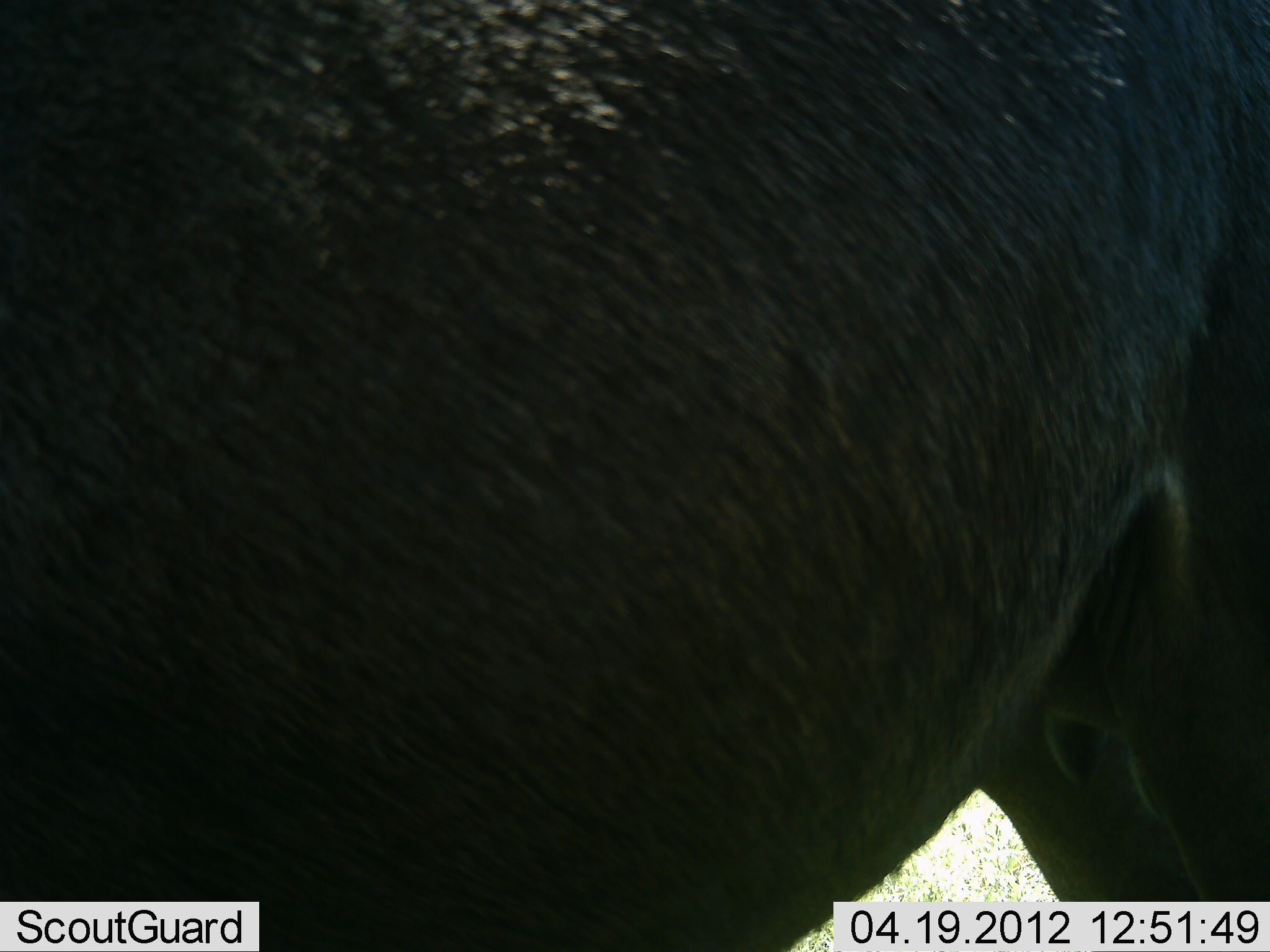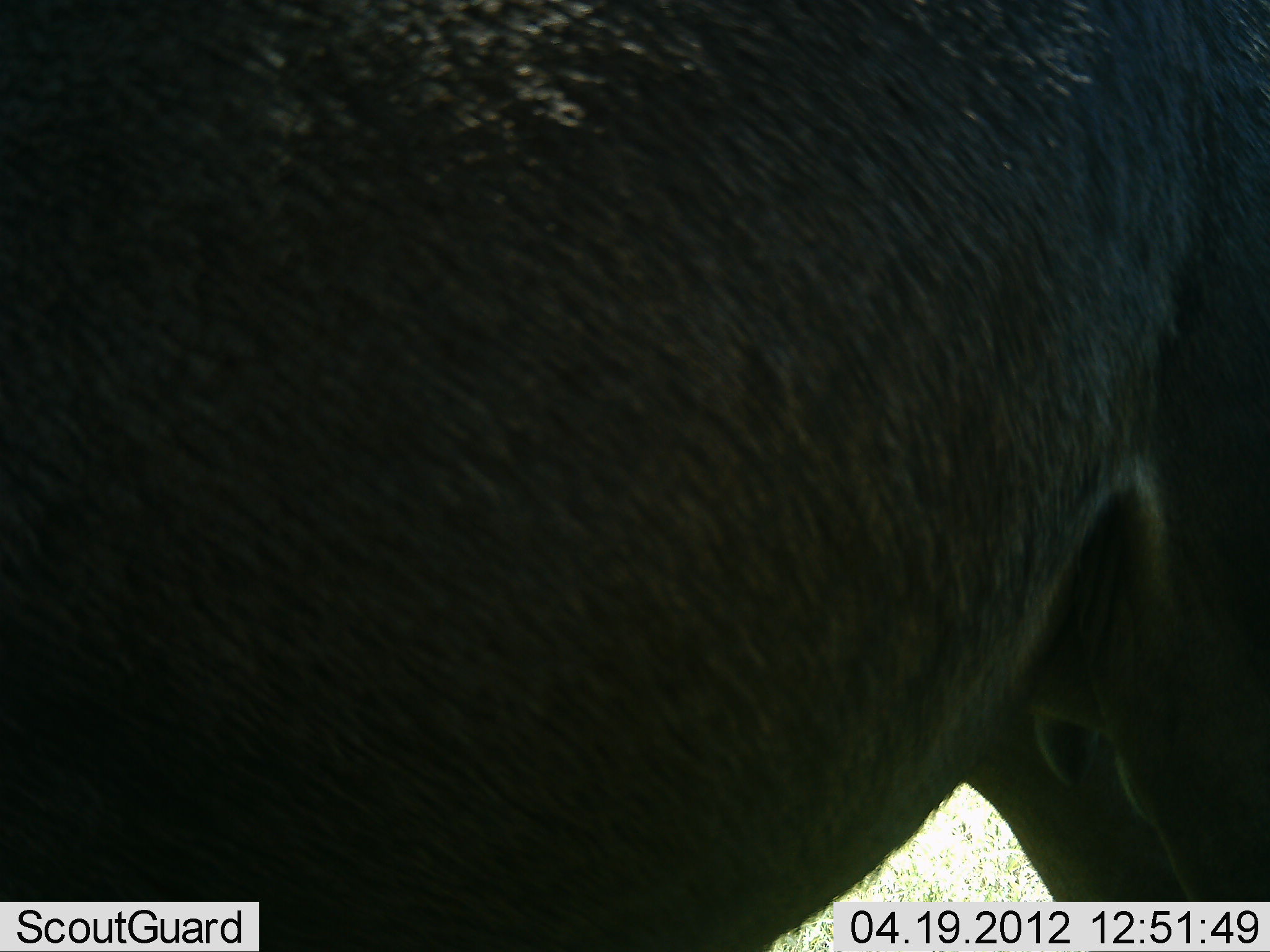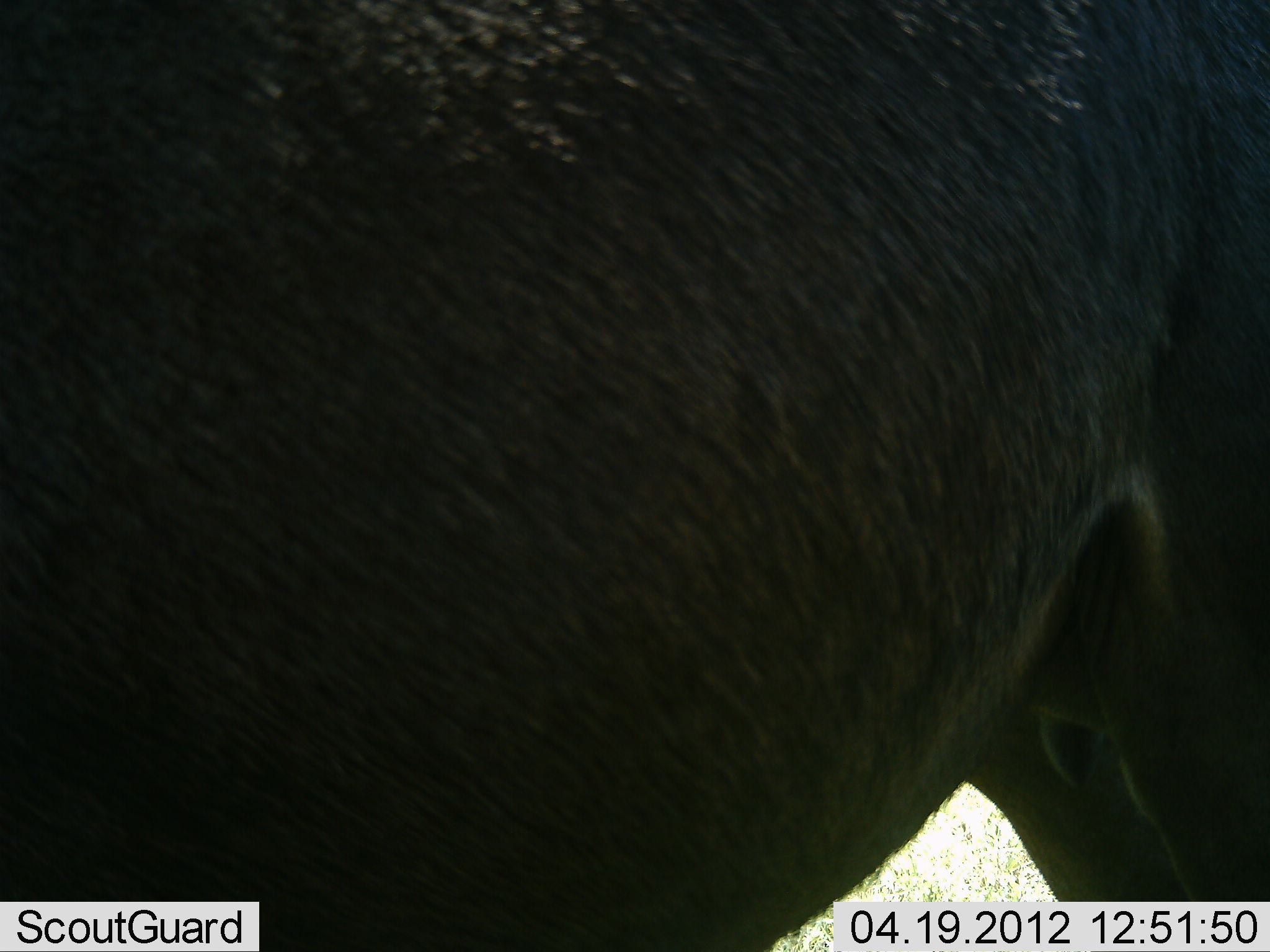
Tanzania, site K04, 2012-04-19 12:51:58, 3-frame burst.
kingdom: Animalia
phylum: Chordata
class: Mammalia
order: Artiodactyla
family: Bovidae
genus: Connochaetes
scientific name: Connochaetes taurinus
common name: blue wildebeest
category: wildebeest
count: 1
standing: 100%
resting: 0%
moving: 12%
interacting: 0%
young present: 0%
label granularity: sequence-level